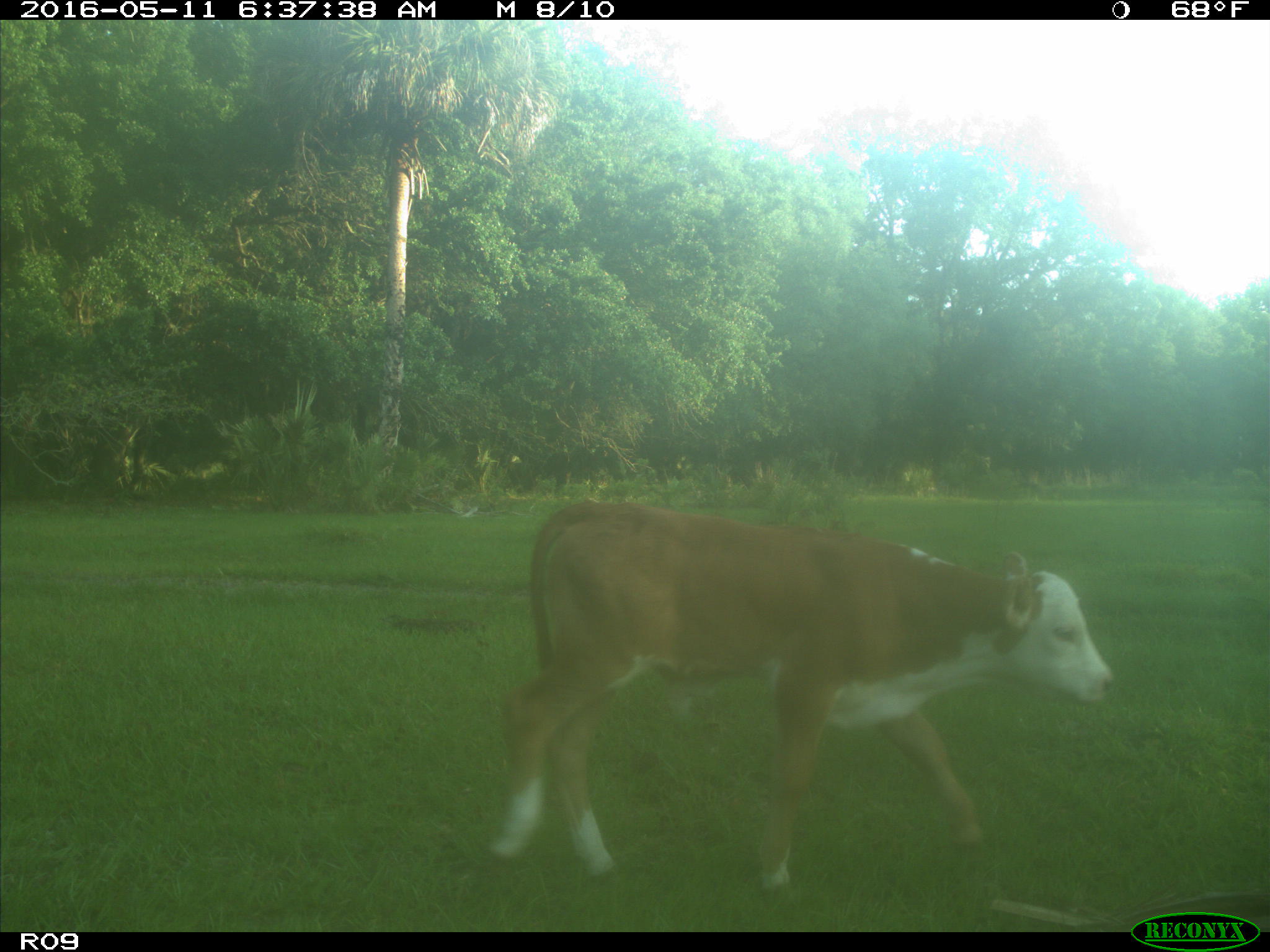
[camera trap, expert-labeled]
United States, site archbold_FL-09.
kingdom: Animalia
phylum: Chordata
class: Mammalia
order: Artiodactyla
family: Bovidae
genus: Bos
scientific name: Bos taurus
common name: domestic cow